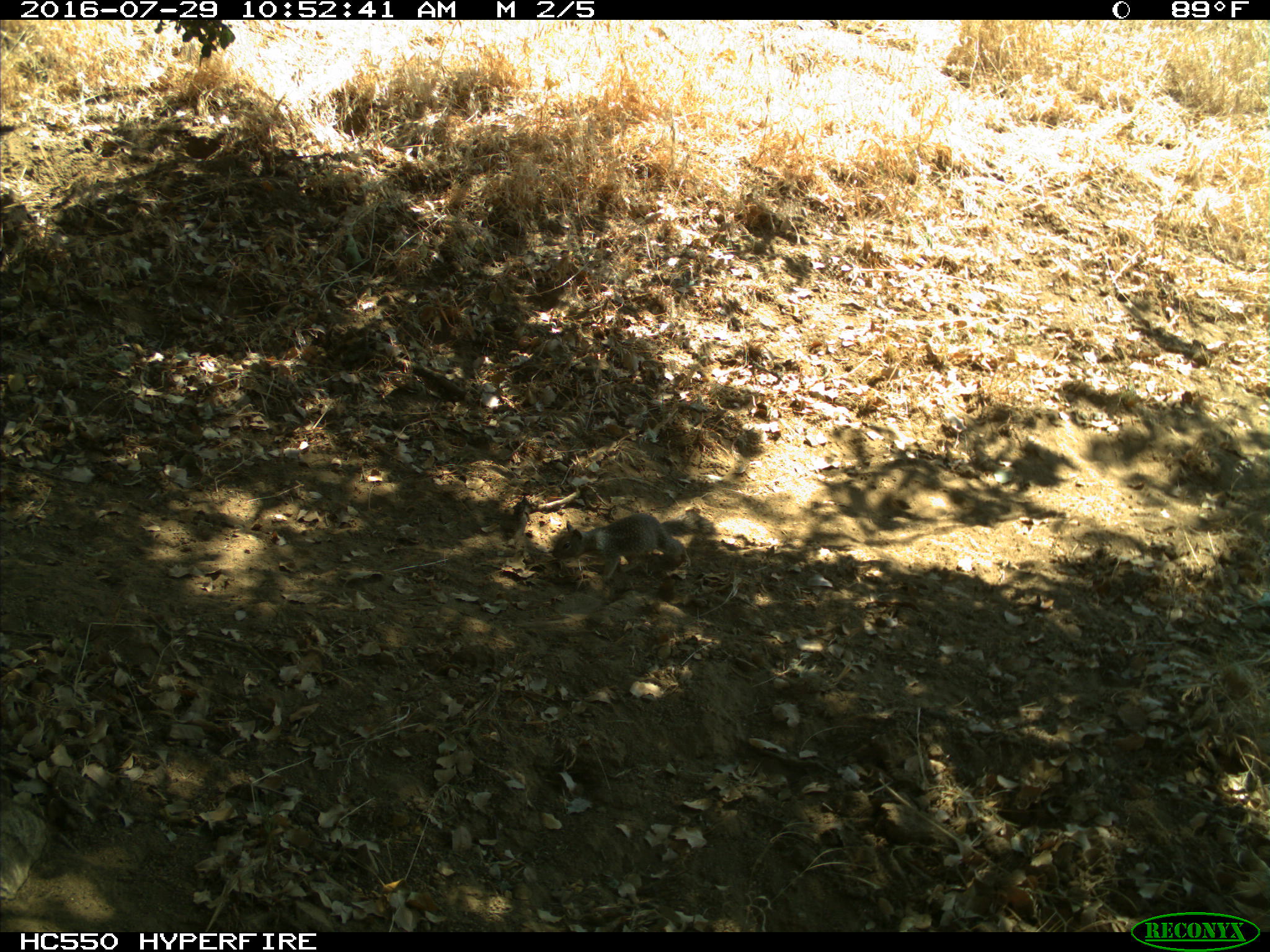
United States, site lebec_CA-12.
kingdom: Animalia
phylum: Chordata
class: Mammalia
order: Rodentia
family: Sciuridae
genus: Otospermophilus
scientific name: Otospermophilus beecheyi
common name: california ground squirrel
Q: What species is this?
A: Otospermophilus beecheyi (california ground squirrel).